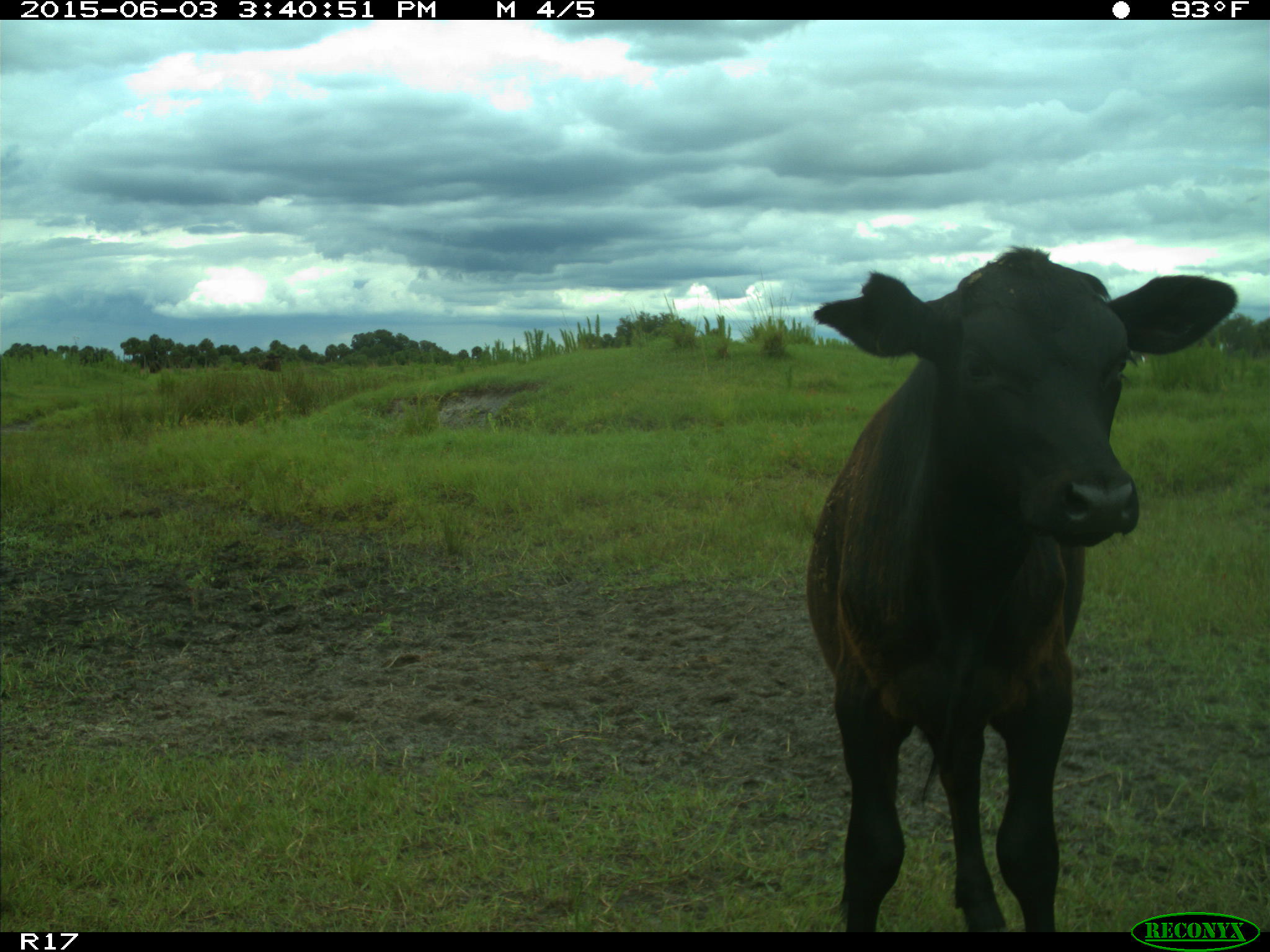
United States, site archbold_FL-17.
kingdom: Animalia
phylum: Chordata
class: Mammalia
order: Artiodactyla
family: Bovidae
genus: Bos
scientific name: Bos taurus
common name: domestic cow